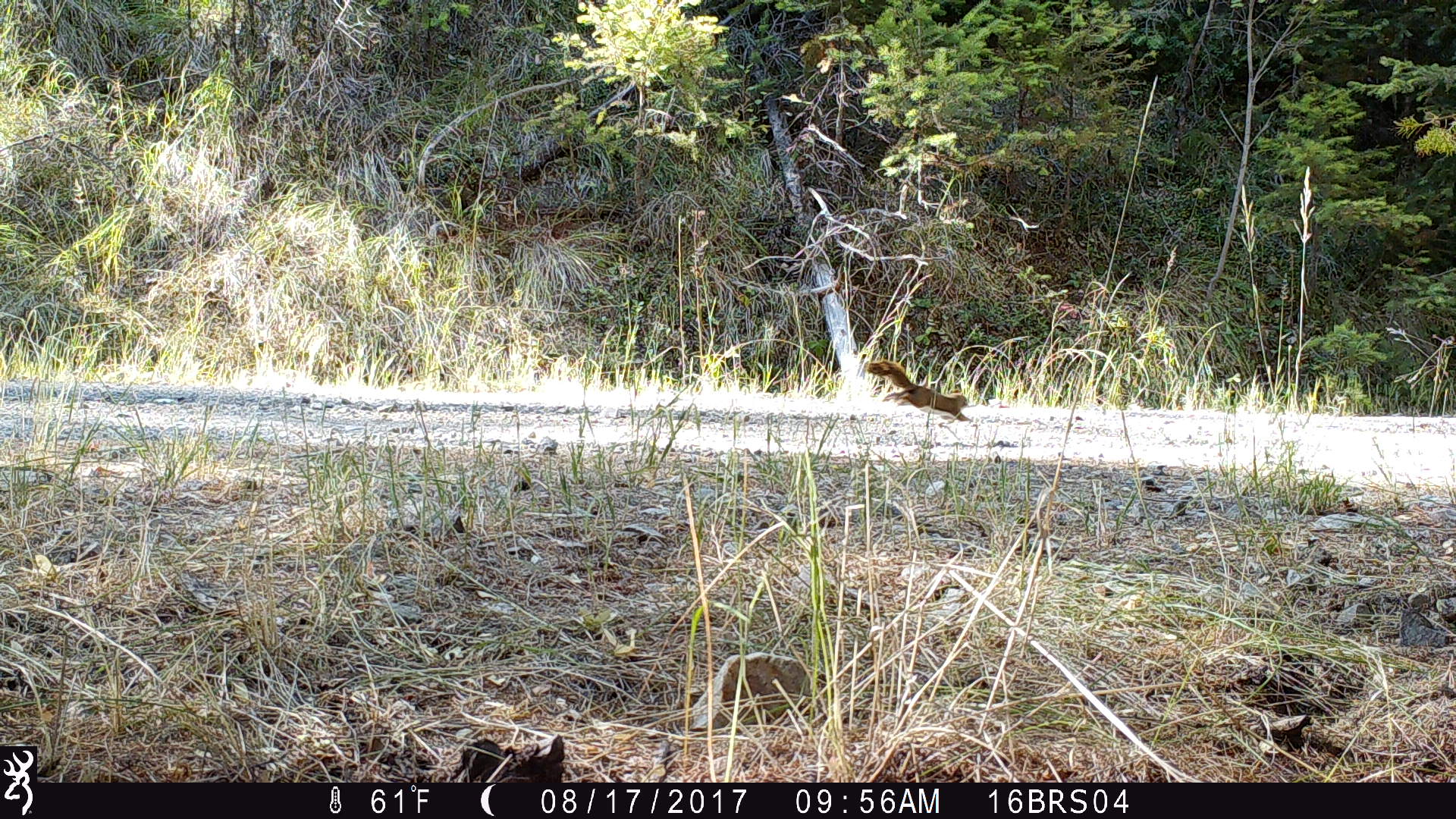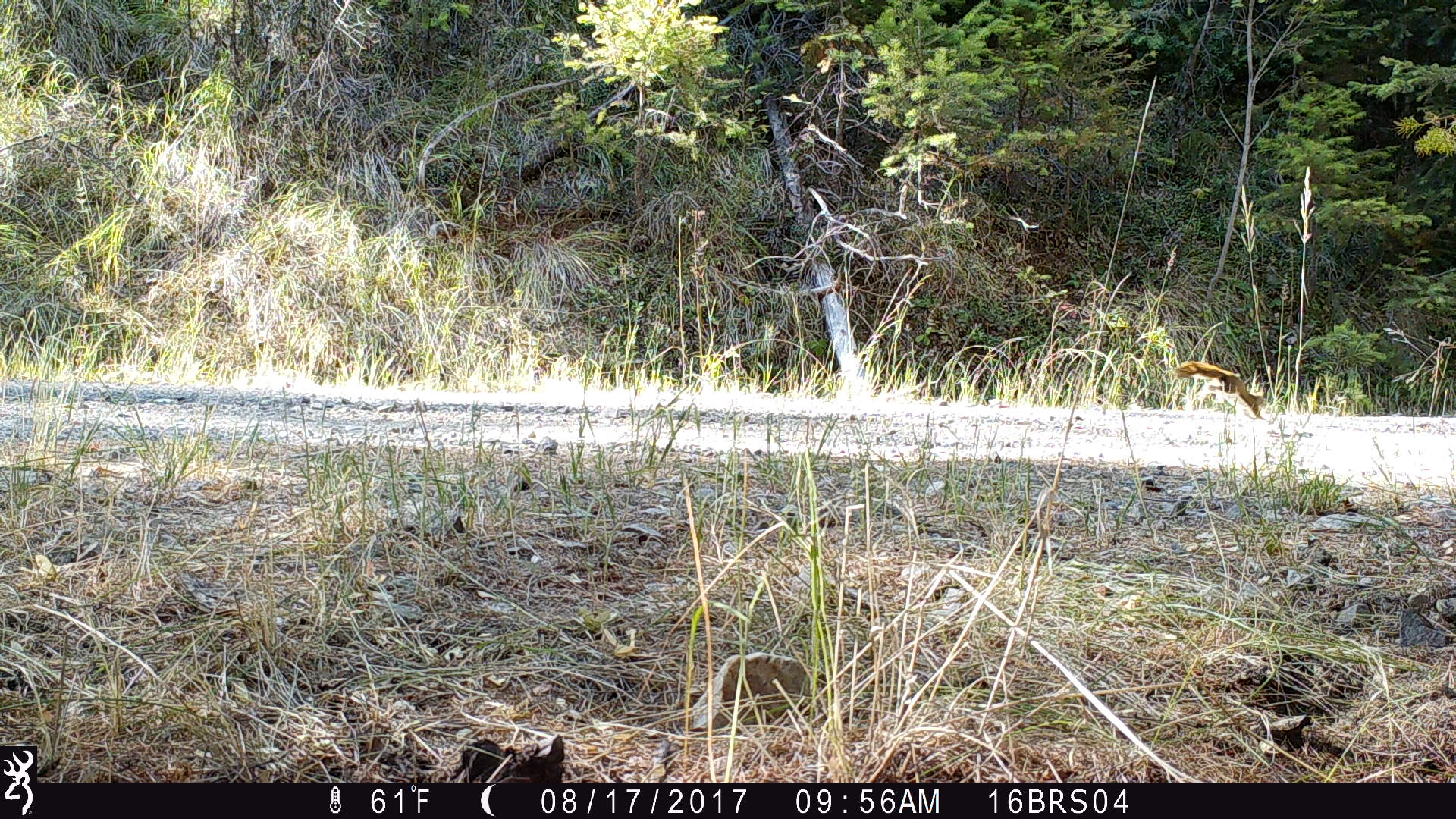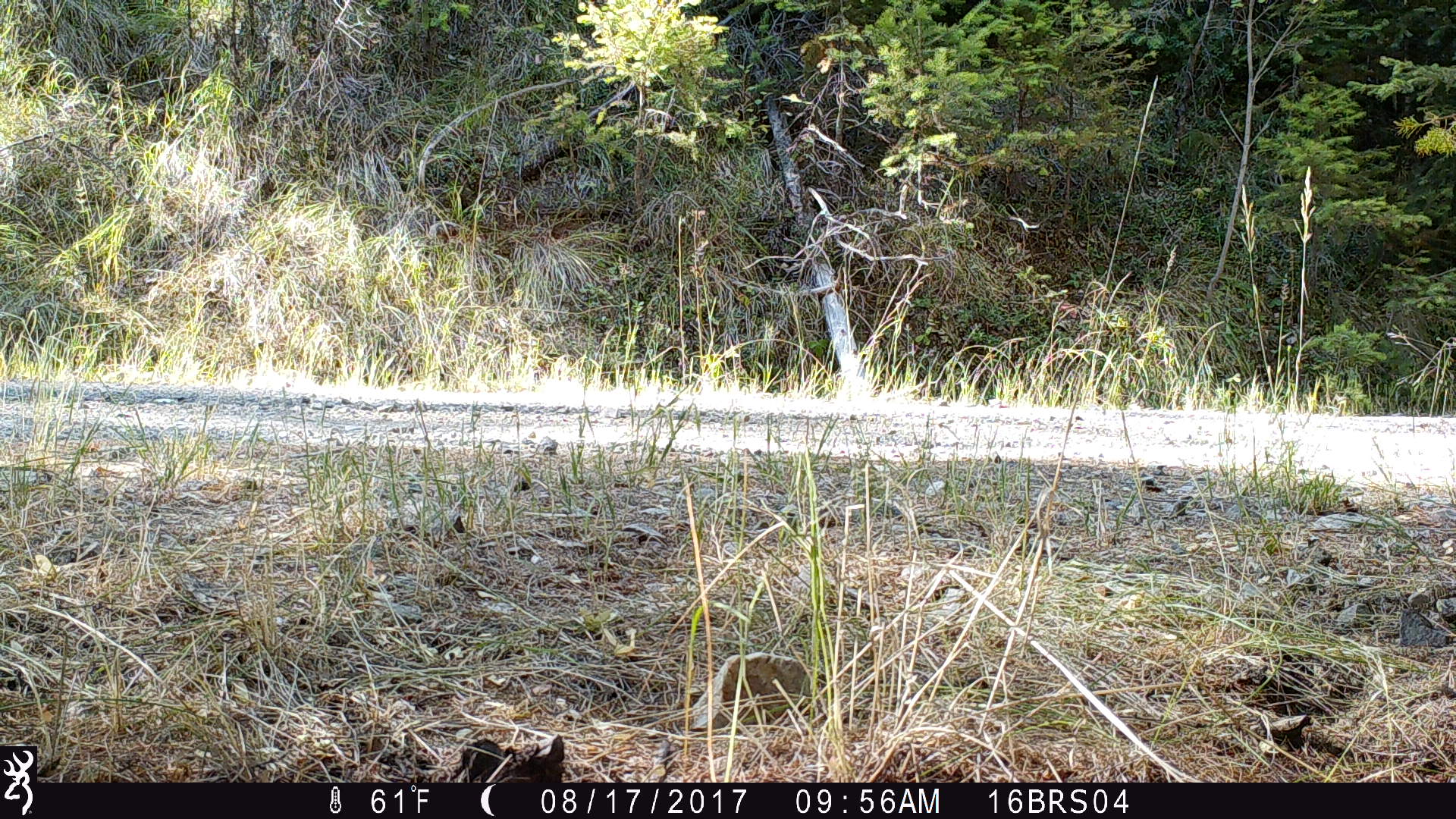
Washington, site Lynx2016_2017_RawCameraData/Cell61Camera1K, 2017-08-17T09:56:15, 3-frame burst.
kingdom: Animalia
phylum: Chordata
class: Mammalia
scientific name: Mammalia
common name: small mammal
Small mammal (Mammalia). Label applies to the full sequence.